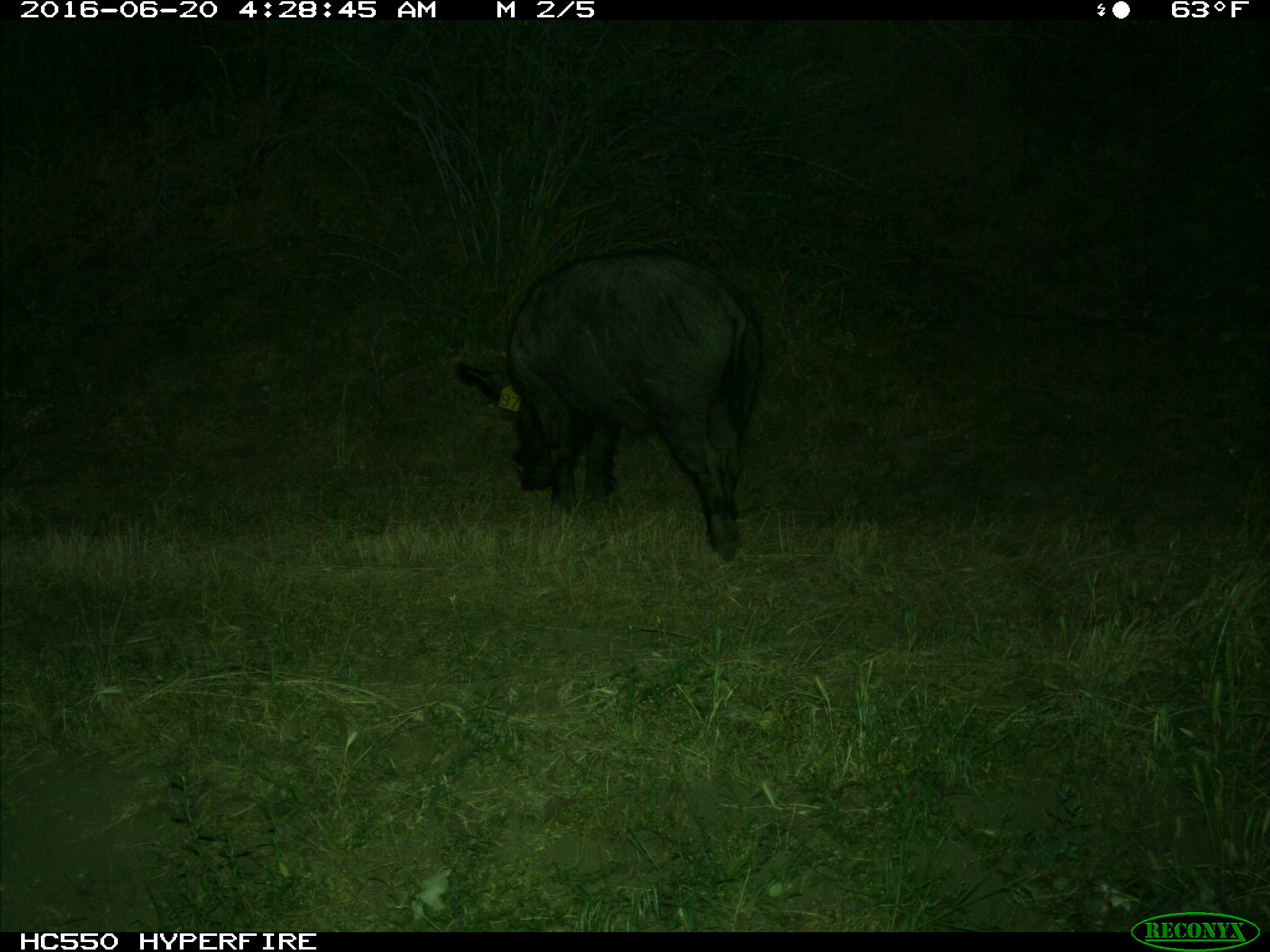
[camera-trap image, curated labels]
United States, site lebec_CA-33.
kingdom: Animalia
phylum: Chordata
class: Mammalia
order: Artiodactyla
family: Suidae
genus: Sus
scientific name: Sus scrofa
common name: wild boar